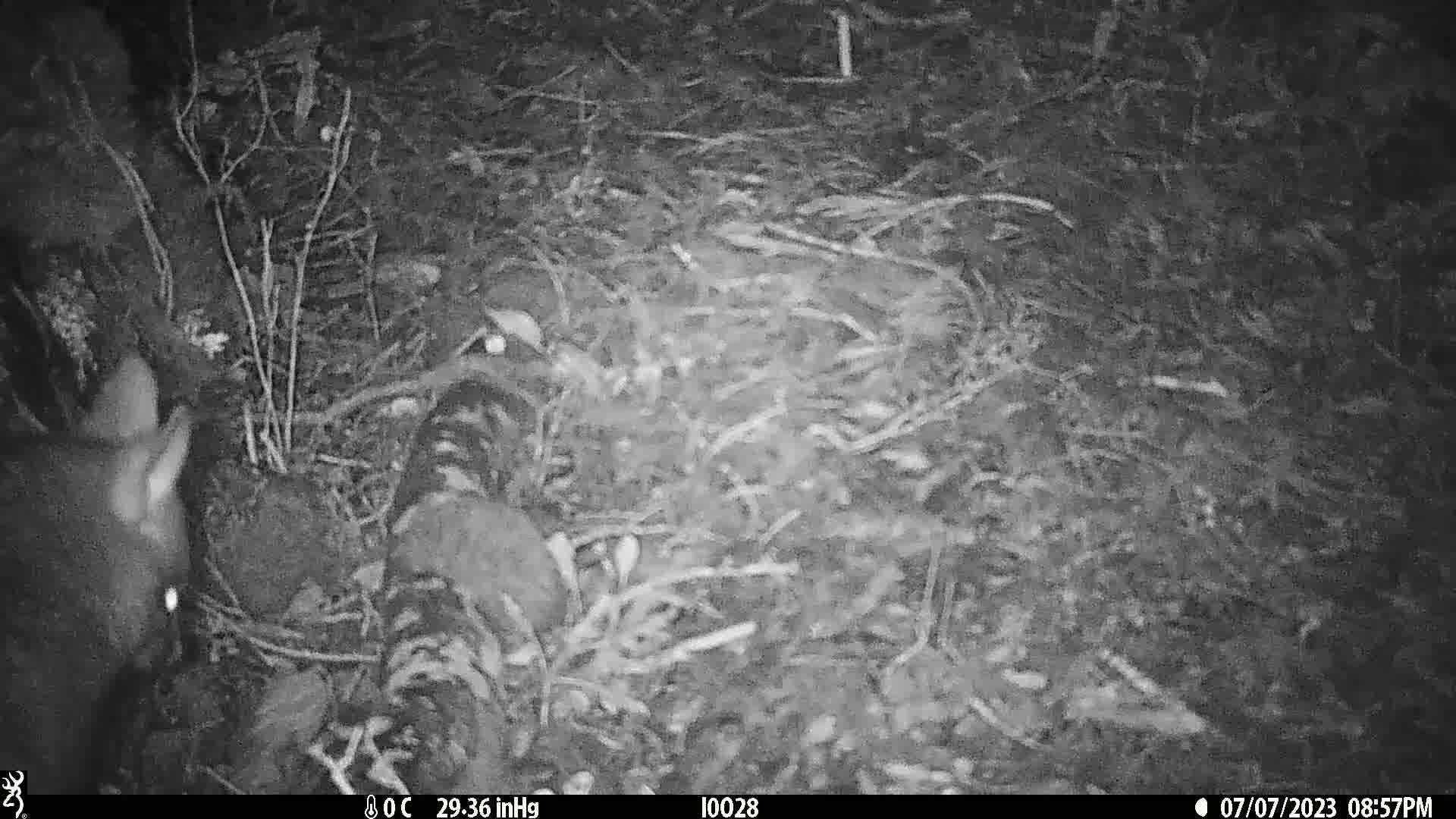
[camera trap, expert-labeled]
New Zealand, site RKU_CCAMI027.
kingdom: Animalia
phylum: Chordata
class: Mammalia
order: Diprotodontia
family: Phalangeridae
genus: Trichosurus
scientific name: Trichosurus vulpecula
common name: common brushtail possum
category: possum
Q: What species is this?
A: Possum (common brushtail possum) (Trichosurus vulpecula).